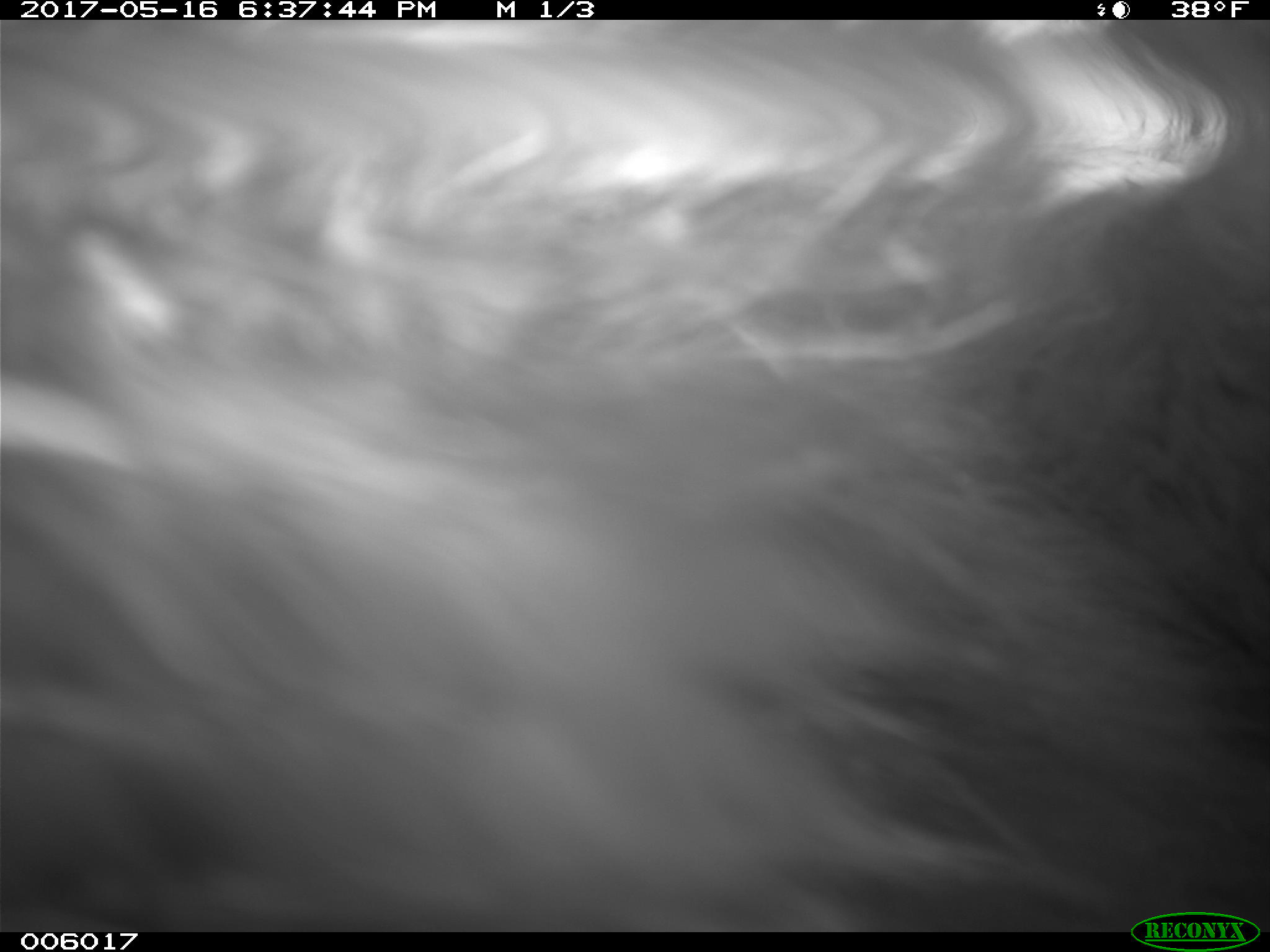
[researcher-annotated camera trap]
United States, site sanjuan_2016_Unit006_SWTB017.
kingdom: Animalia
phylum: Chordata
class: Mammalia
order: Carnivora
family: Ursidae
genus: Ursus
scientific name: Ursus americanus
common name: american black bear